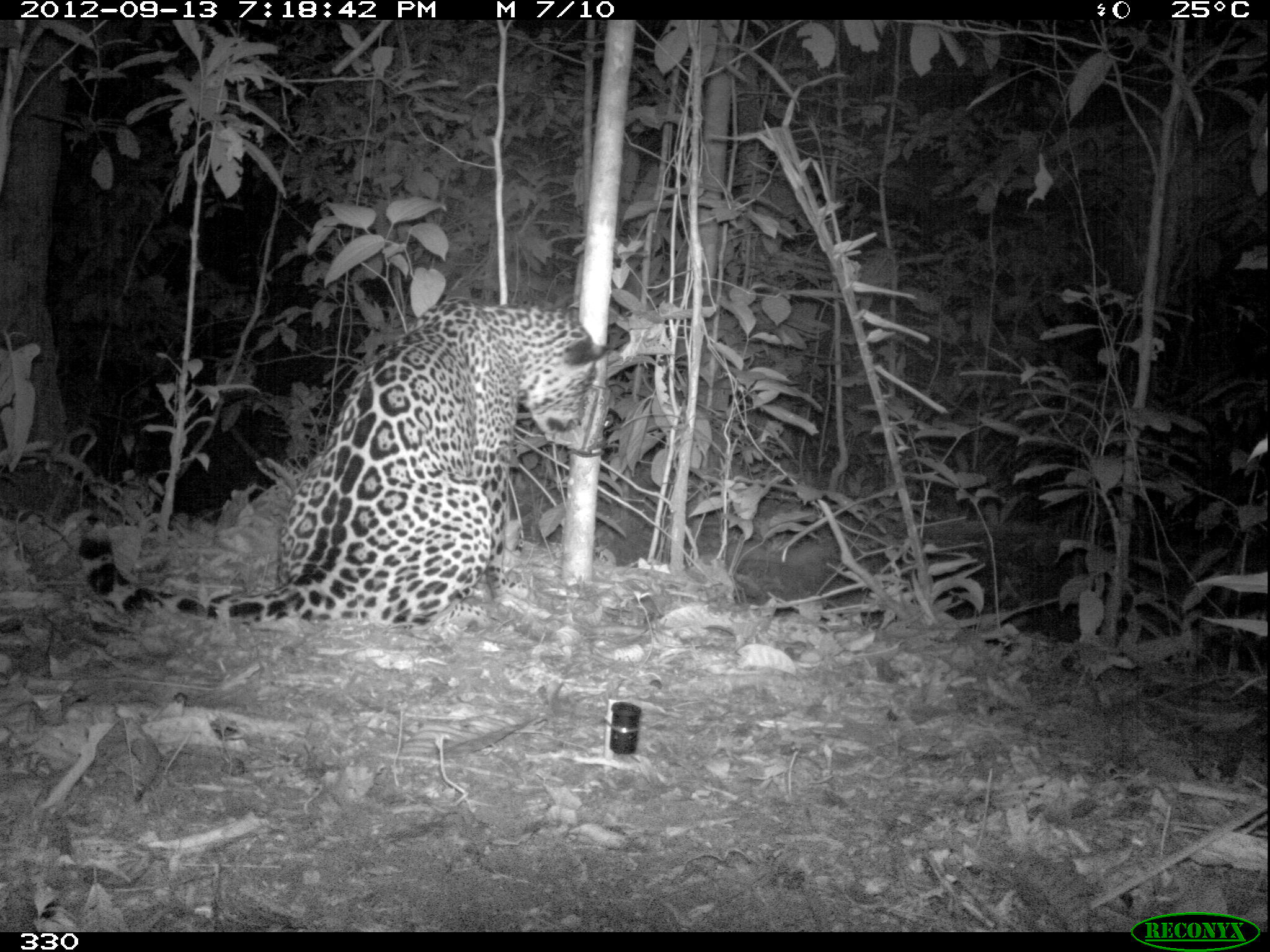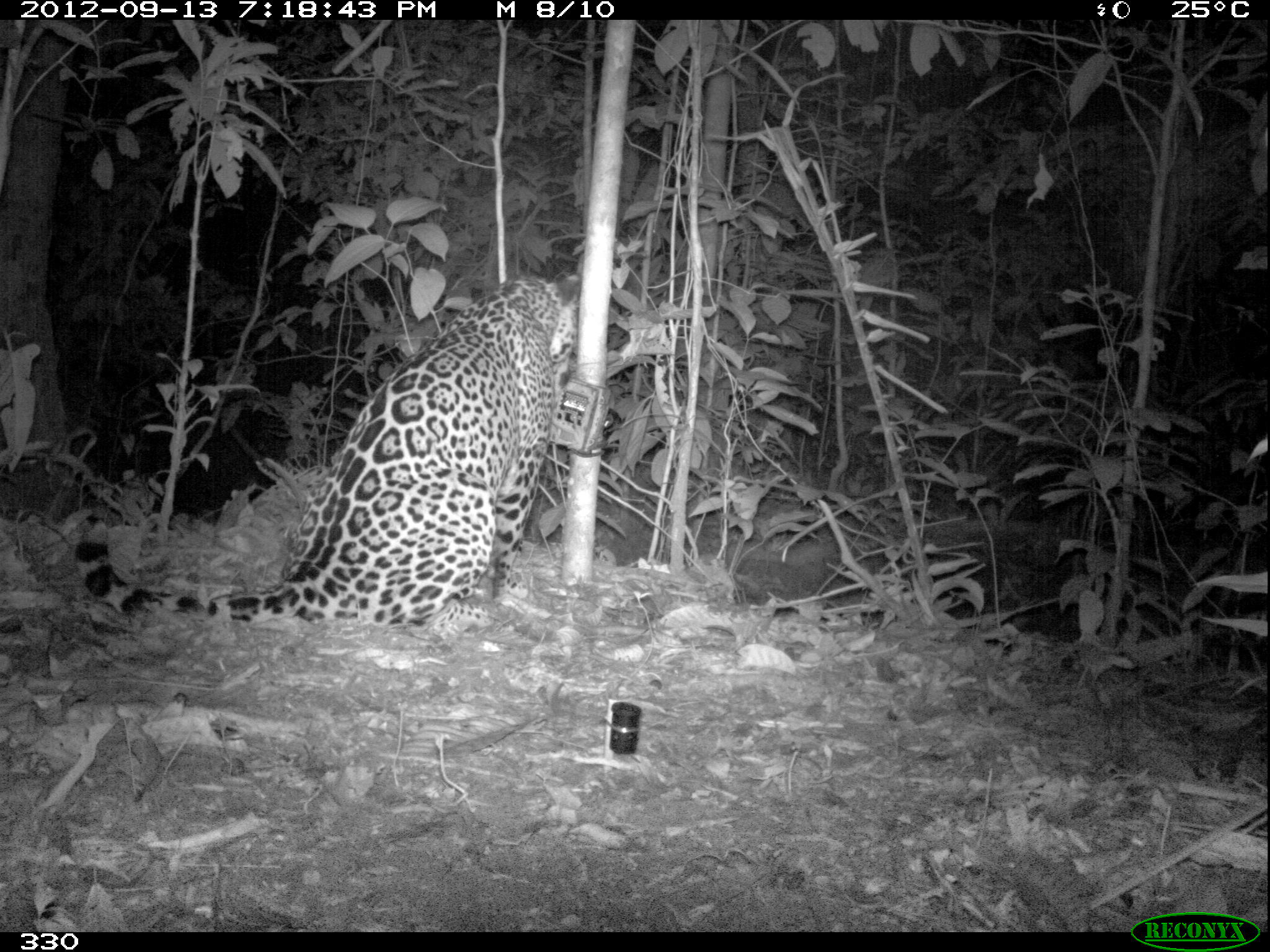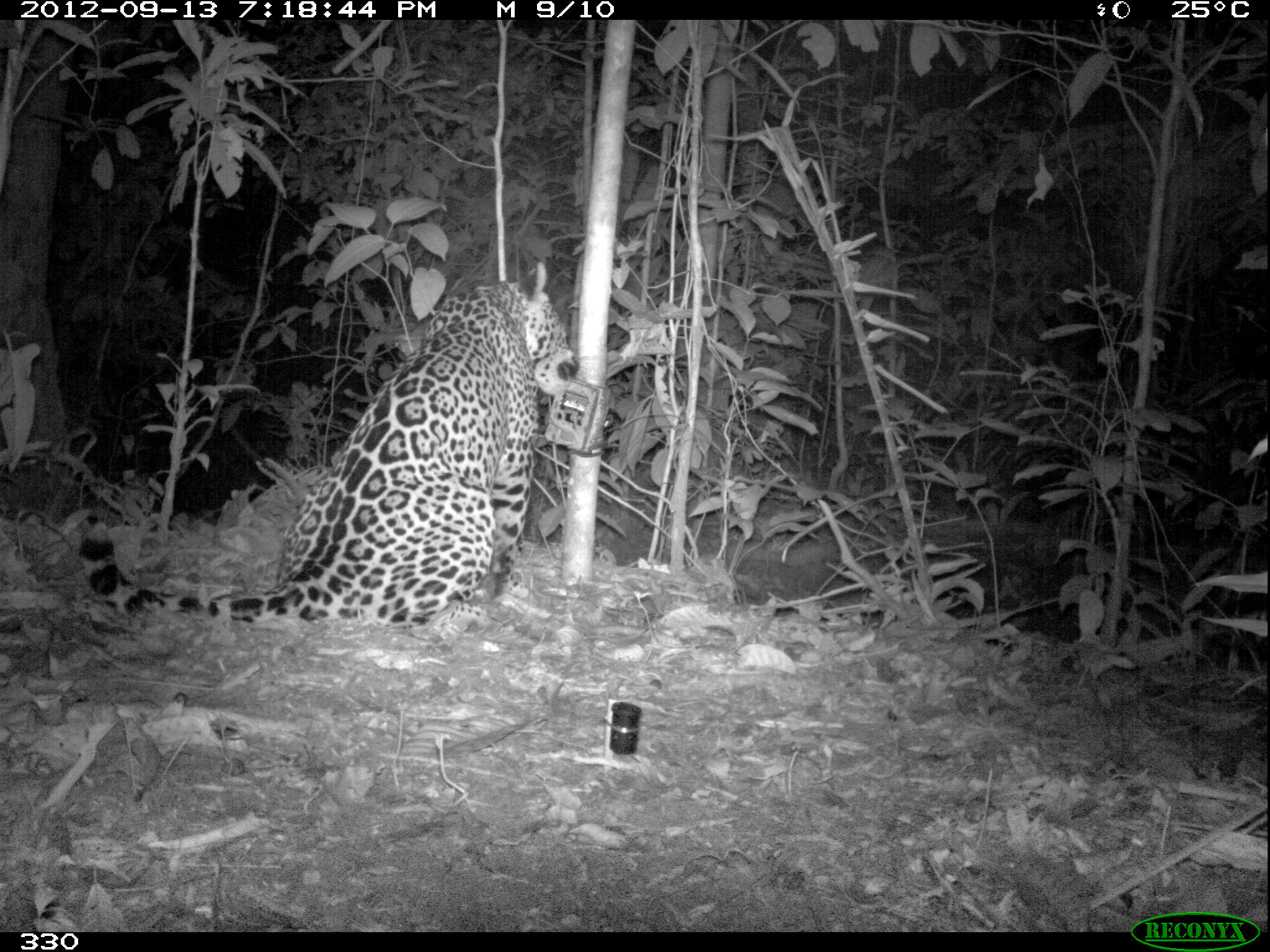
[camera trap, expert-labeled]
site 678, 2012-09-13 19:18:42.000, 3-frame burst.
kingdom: Animalia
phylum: Chordata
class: Mammalia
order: Carnivora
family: Felidae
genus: Panthera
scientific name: Panthera onca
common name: jaguar